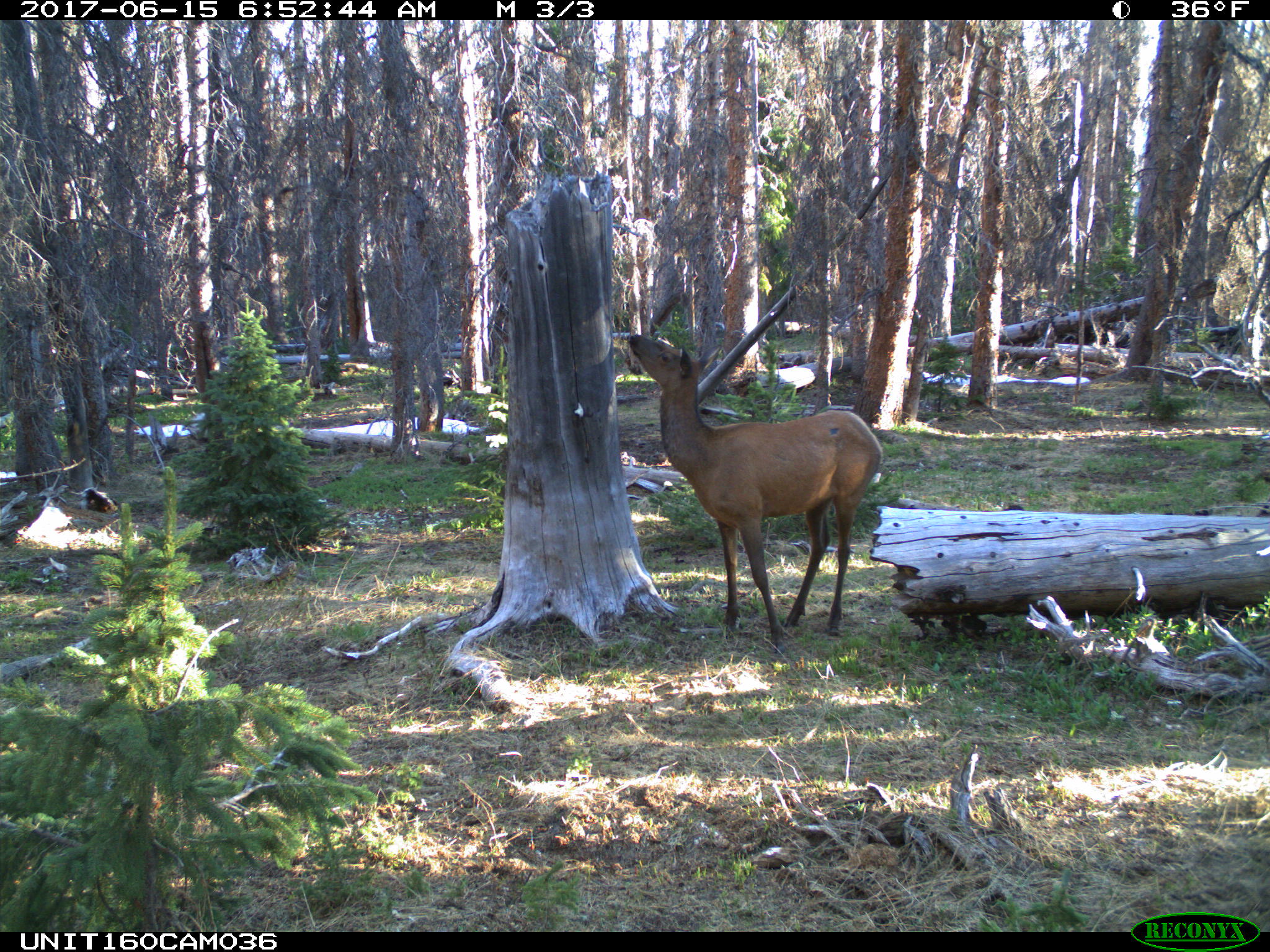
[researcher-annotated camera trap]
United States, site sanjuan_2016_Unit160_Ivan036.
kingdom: Animalia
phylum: Chordata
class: Mammalia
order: Artiodactyla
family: Cervidae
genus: Cervus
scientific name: Cervus elaphus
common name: red deer